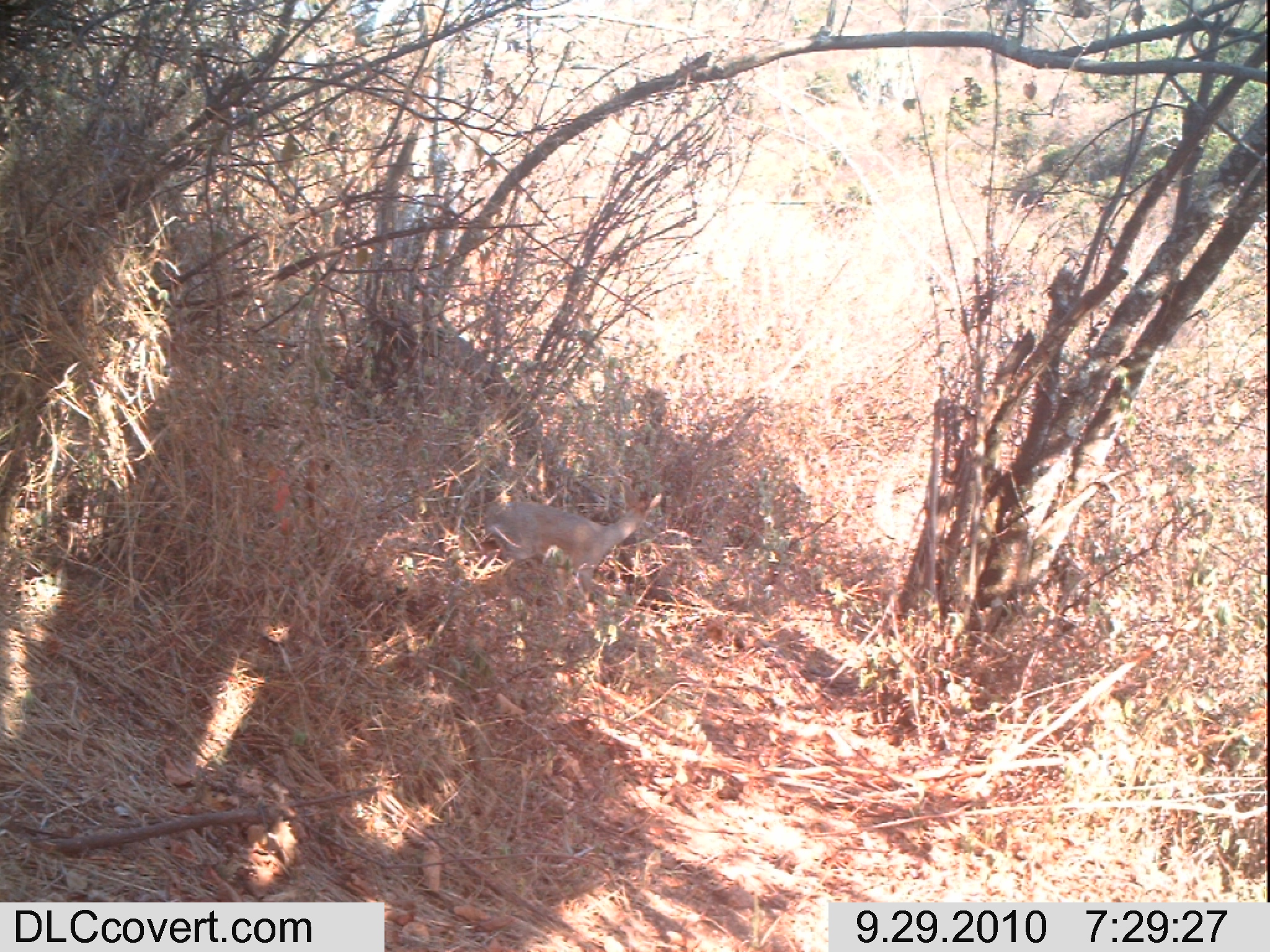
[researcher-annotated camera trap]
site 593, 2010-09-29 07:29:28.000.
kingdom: Animalia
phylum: Chordata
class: Mammalia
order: Artiodactyla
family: Bovidae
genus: Madoqua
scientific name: Madoqua guentheri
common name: günther's dik-dik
Madoqua guentheri (günther's dik-dik), count 1.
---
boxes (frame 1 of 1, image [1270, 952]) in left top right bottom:
madoqua guentheri: 472 481 664 592